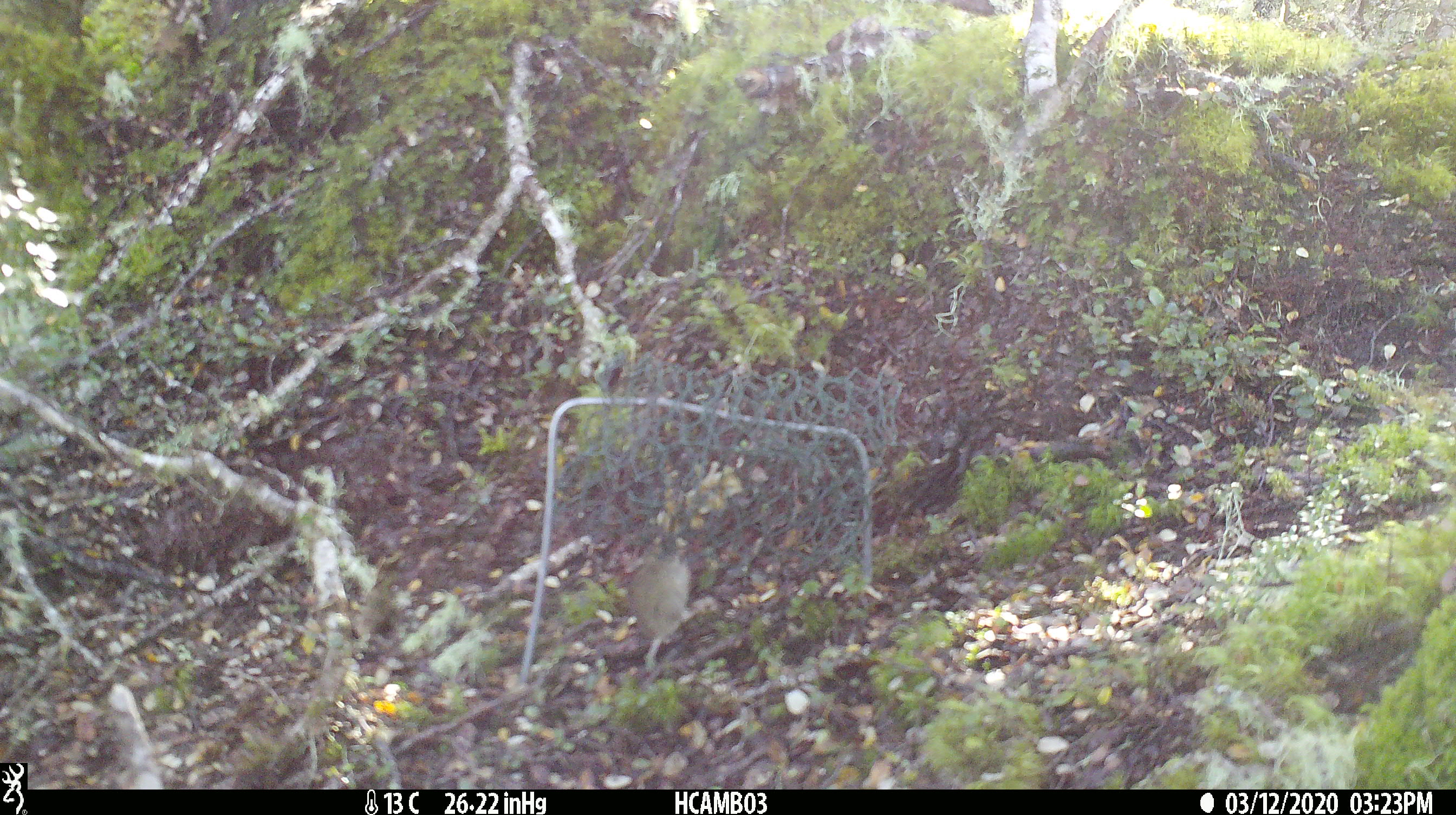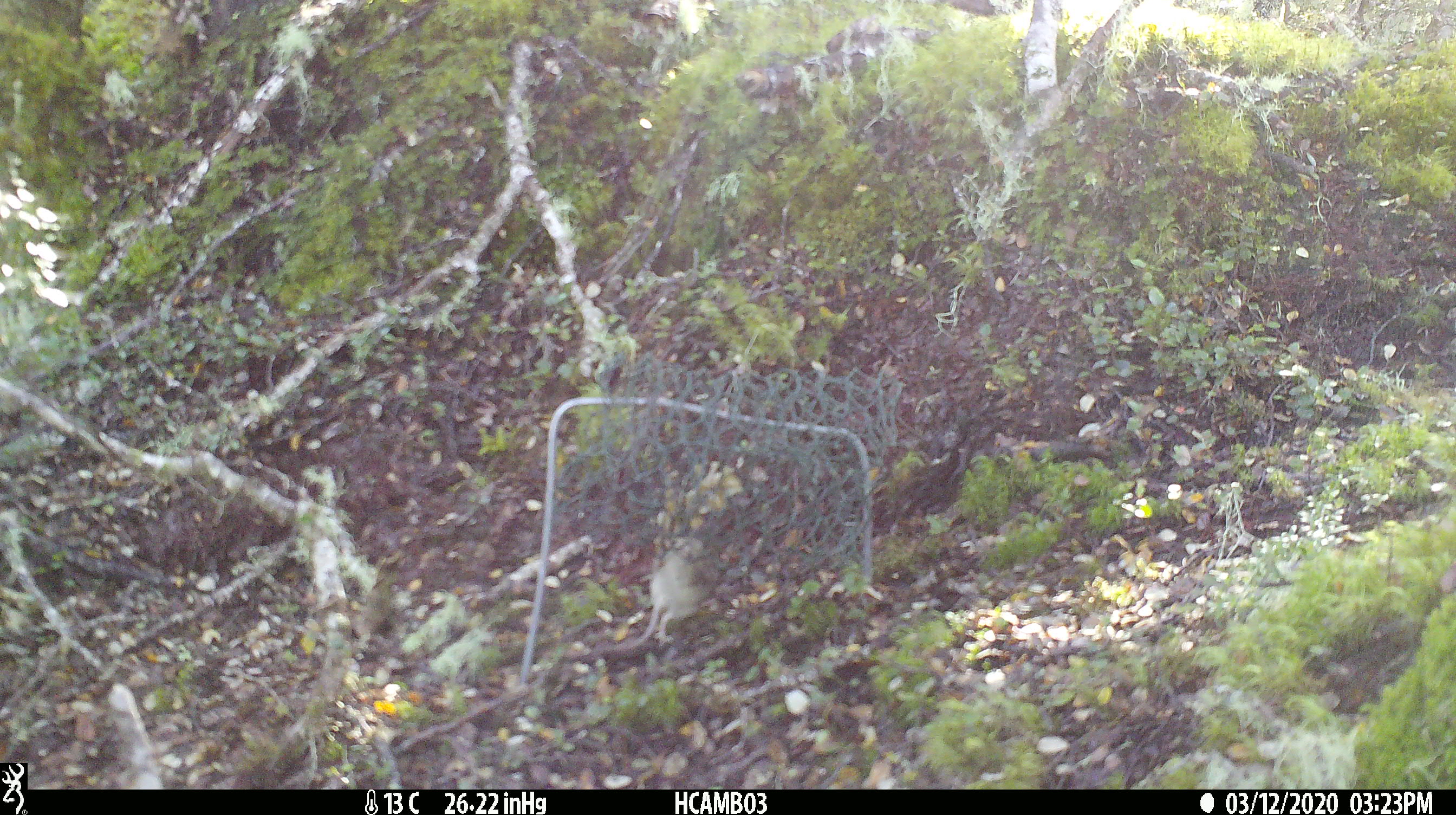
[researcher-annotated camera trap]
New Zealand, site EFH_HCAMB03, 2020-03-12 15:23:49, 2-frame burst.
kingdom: Animalia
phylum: Chordata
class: Mammalia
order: Rodentia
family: Muridae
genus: Mus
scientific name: Mus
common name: mouse